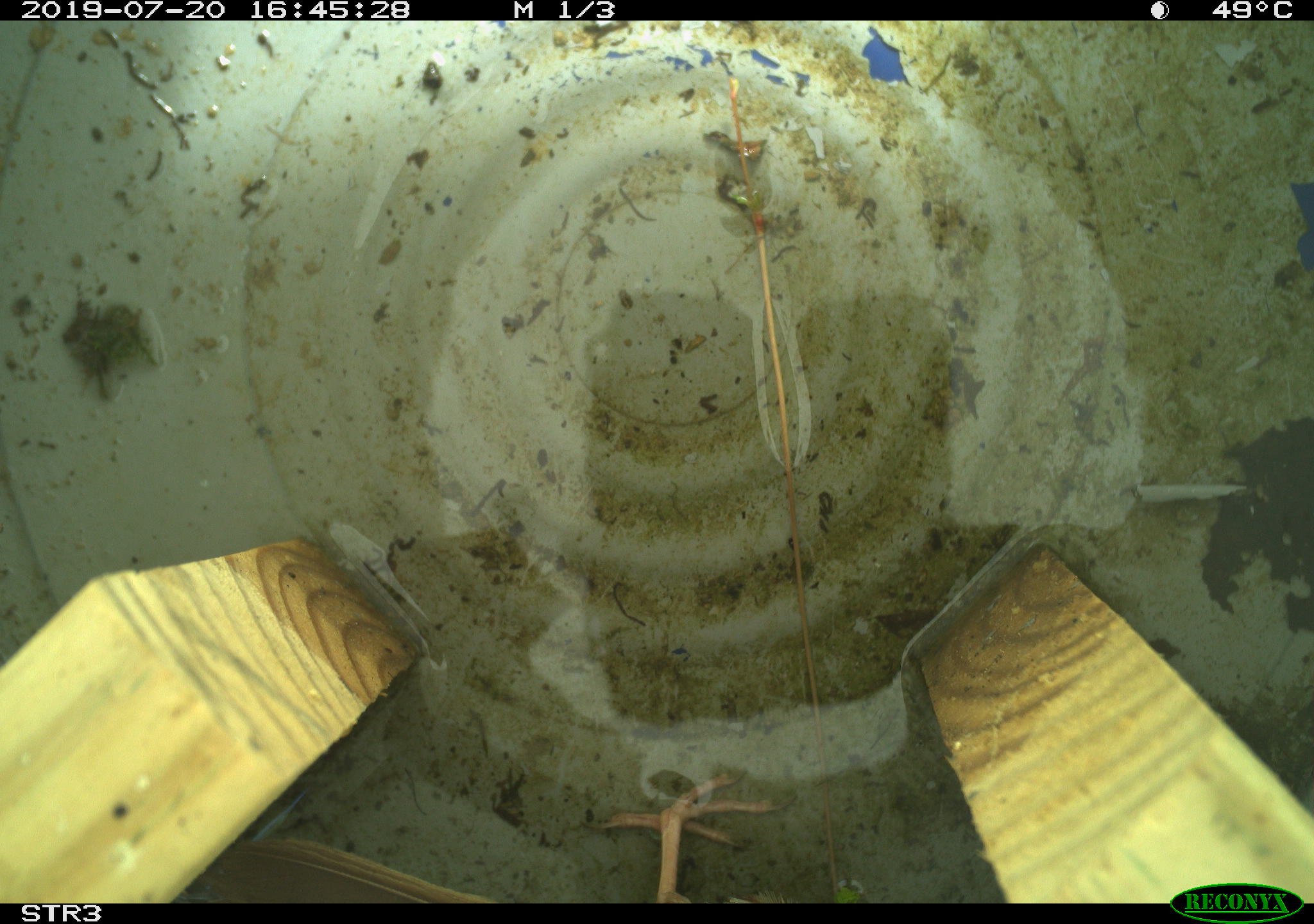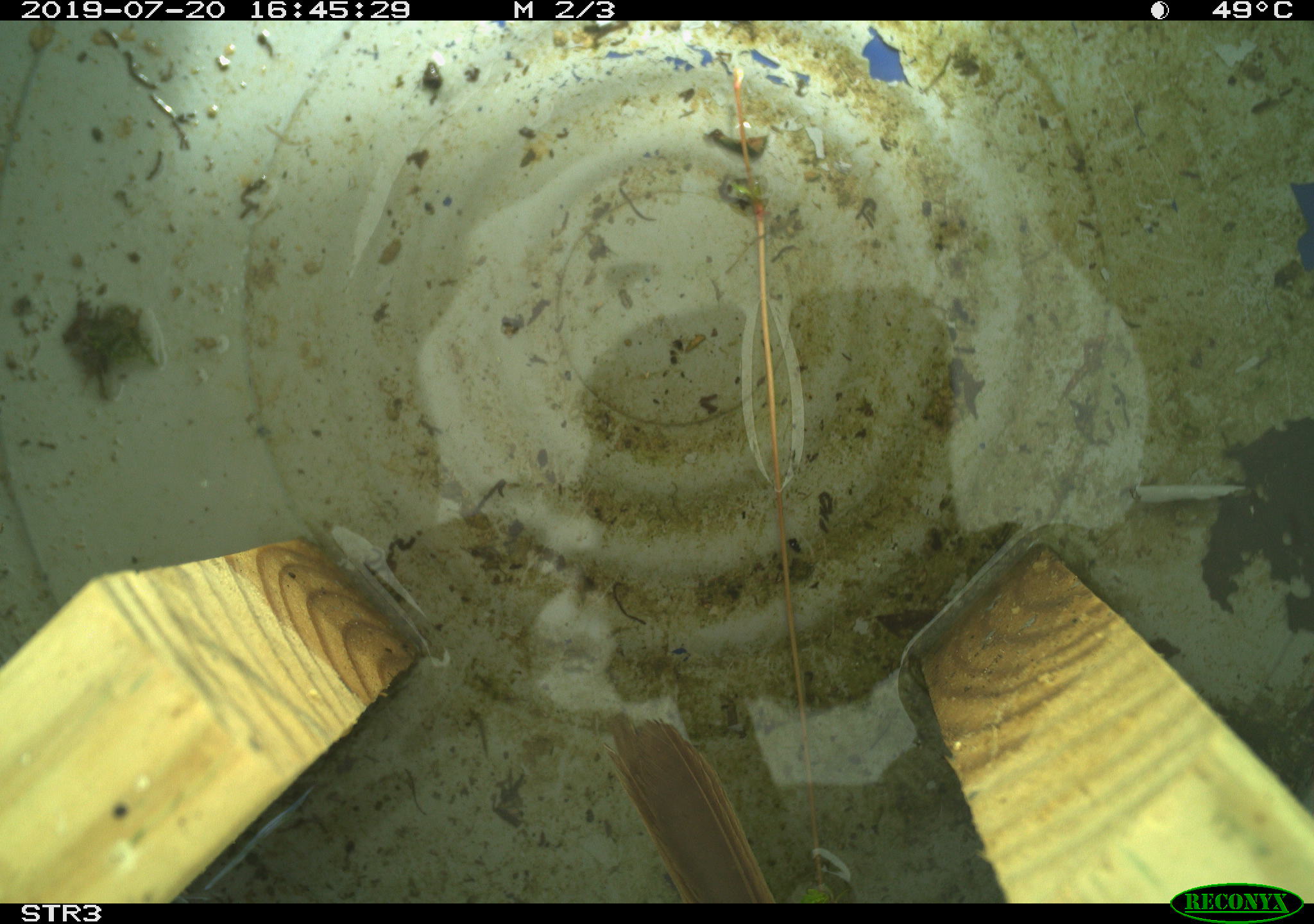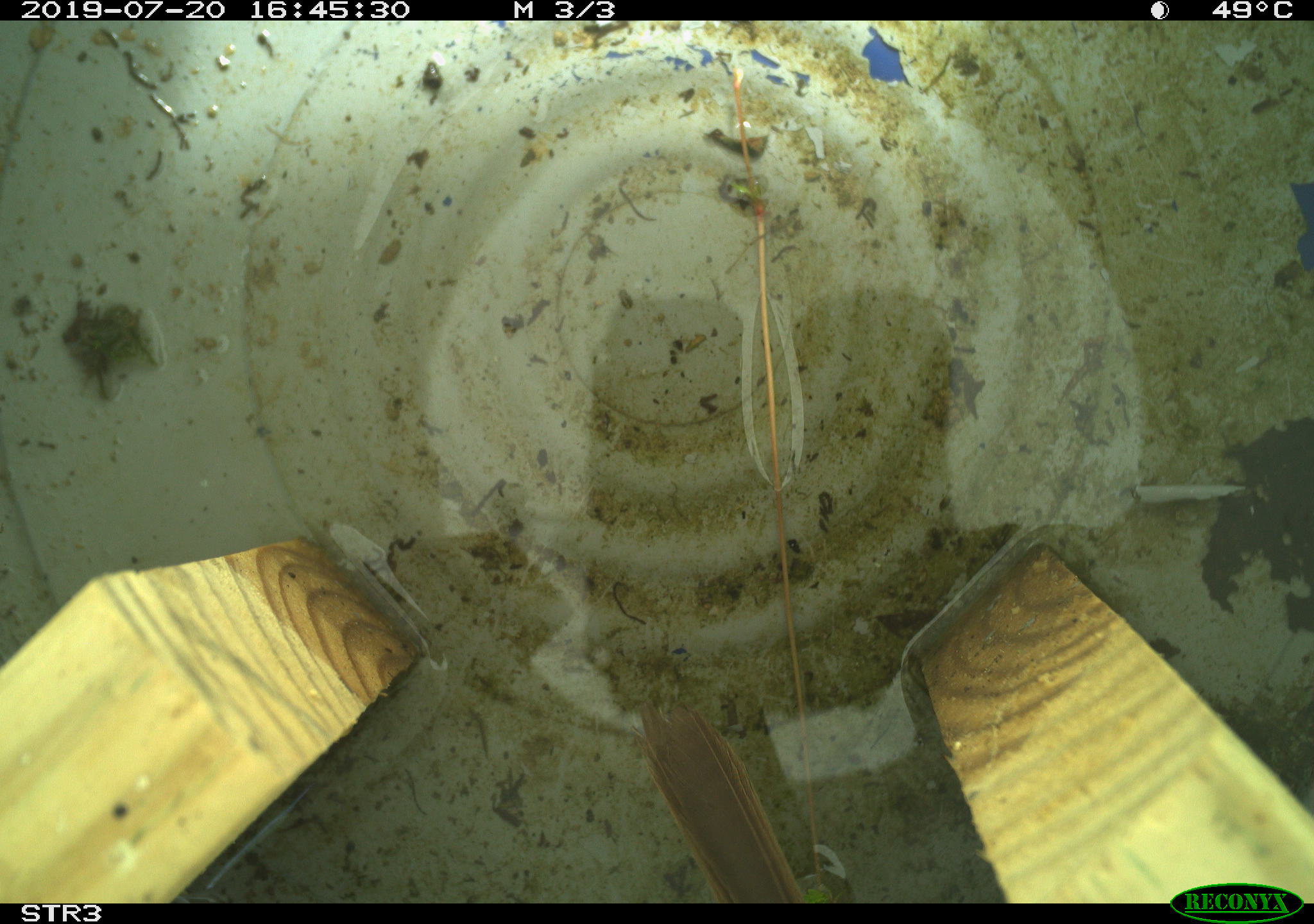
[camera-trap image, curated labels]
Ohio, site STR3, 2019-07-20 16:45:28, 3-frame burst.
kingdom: Animalia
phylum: Chordata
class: Aves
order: Passeriformes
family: Passerellidae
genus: Melospiza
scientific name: Melospiza melodia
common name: song sparrow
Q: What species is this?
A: Song sparrow (Melospiza melodia).